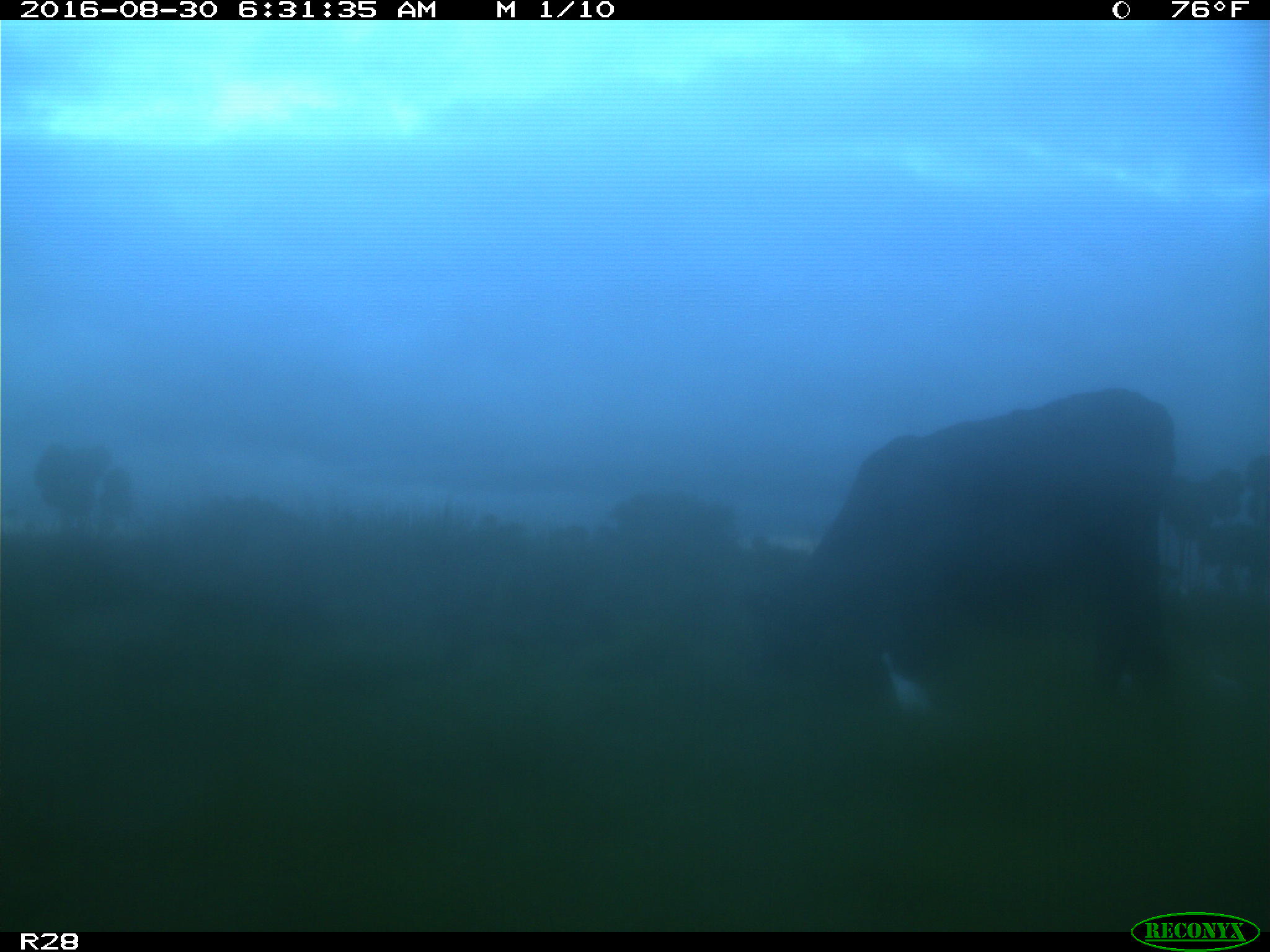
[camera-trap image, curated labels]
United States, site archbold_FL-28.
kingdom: Animalia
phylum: Chordata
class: Mammalia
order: Artiodactyla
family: Bovidae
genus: Bos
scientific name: Bos taurus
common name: domestic cow